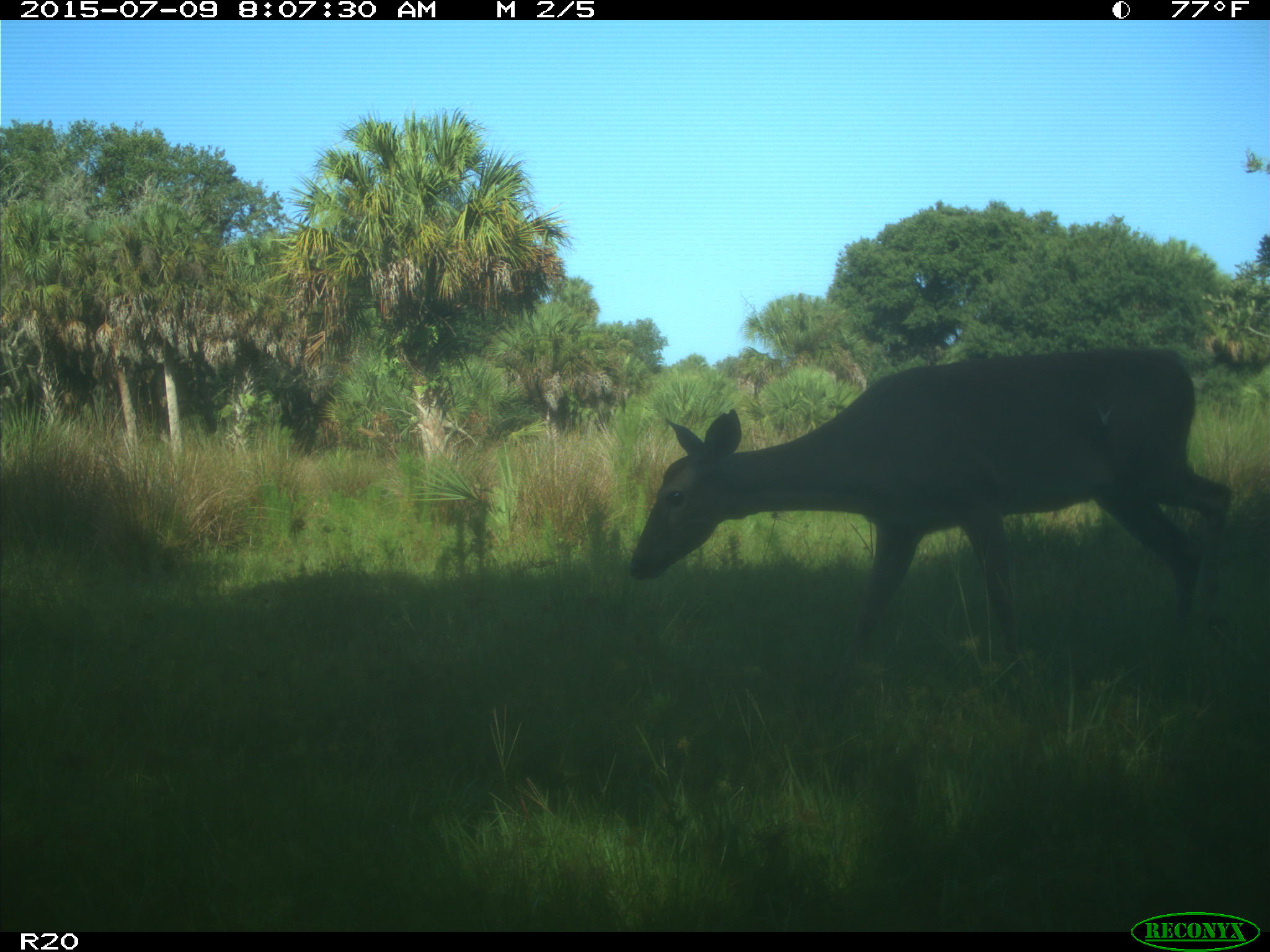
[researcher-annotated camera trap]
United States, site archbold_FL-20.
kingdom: Animalia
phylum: Chordata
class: Mammalia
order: Artiodactyla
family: Cervidae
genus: Odocoileus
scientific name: Odocoileus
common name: deer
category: unidentified deer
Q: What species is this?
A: Unidentified deer (deer) (Odocoileus).